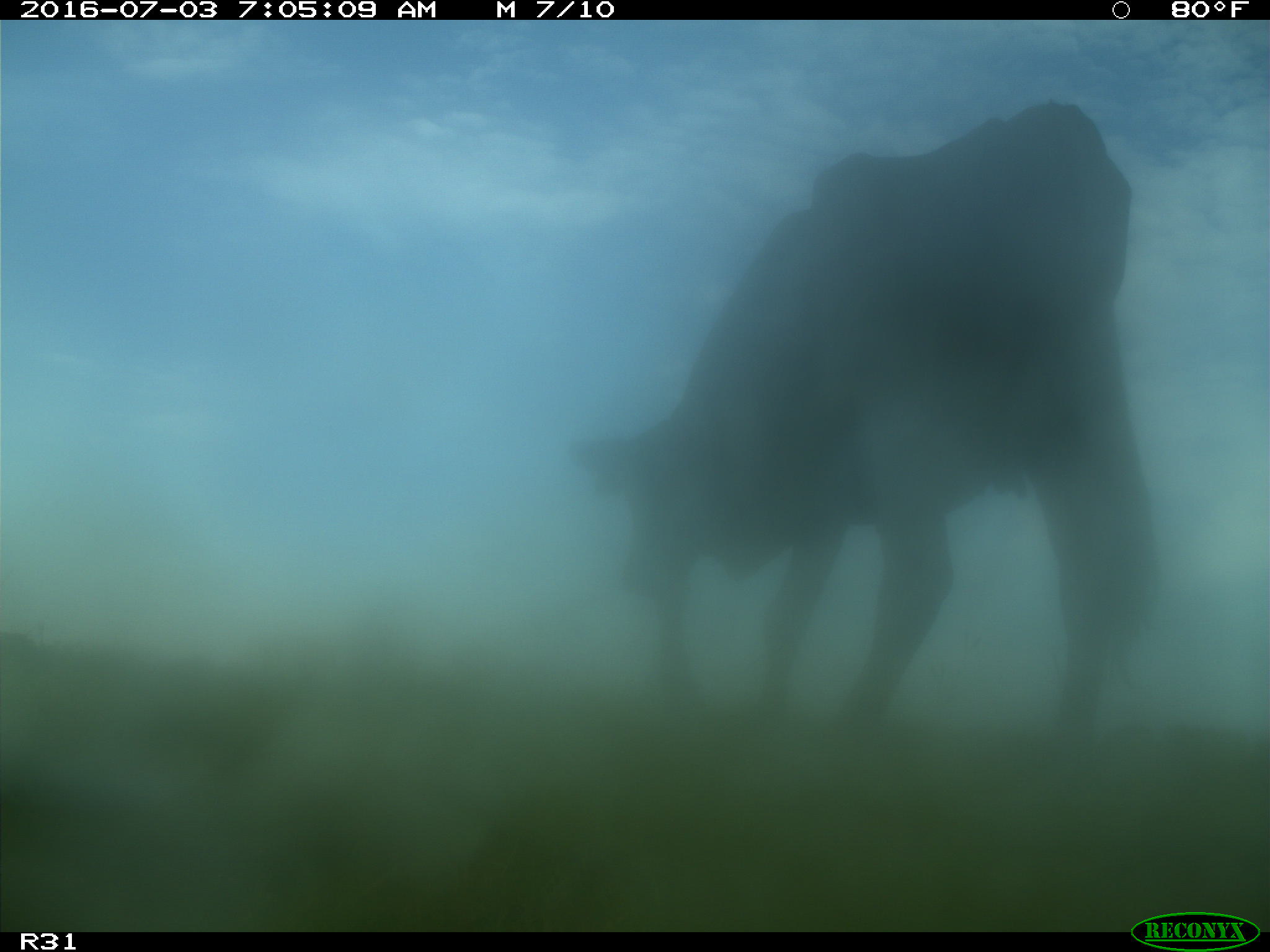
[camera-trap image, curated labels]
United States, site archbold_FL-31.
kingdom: Animalia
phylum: Chordata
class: Mammalia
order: Artiodactyla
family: Bovidae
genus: Bos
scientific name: Bos taurus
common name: domestic cow